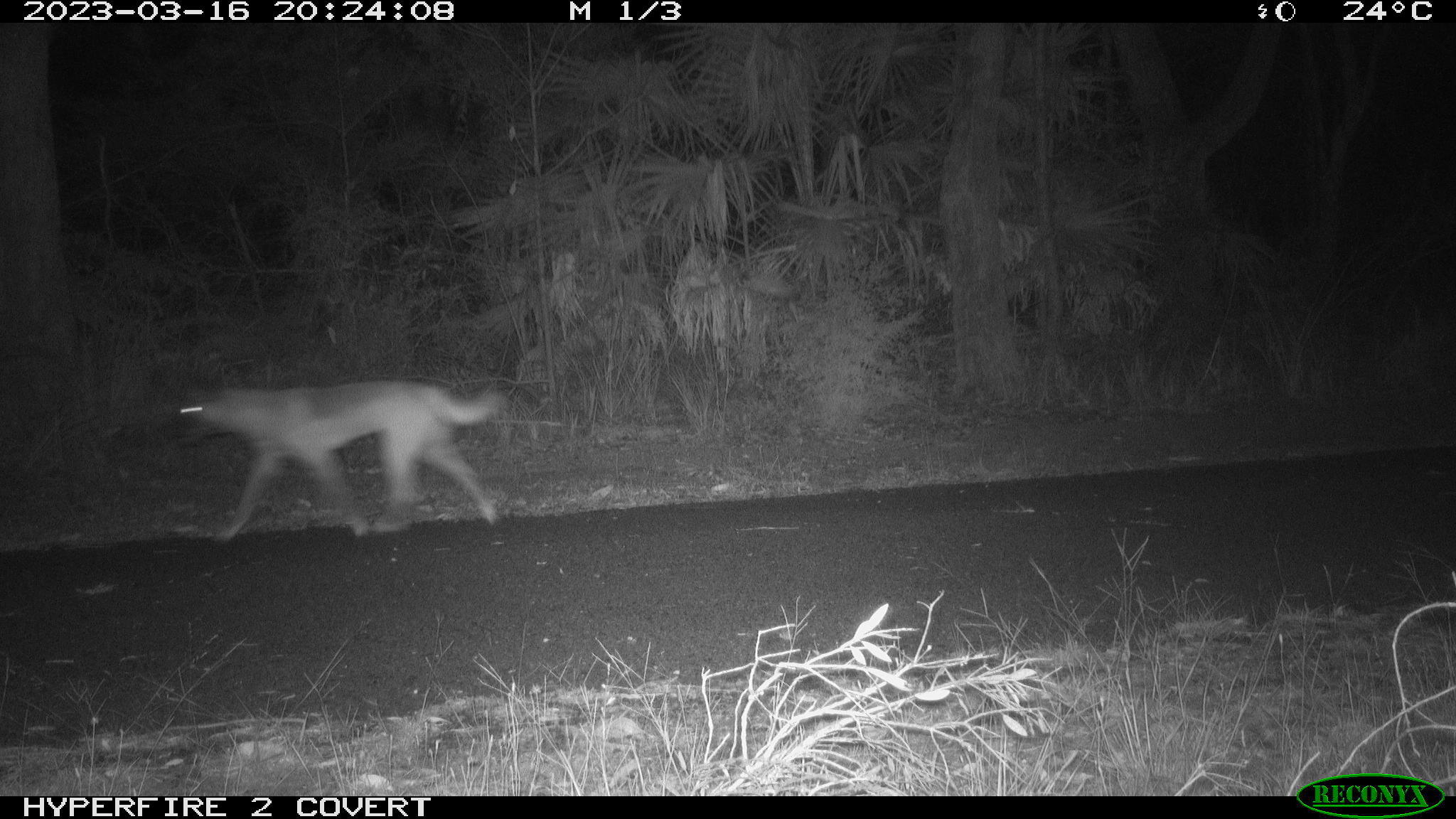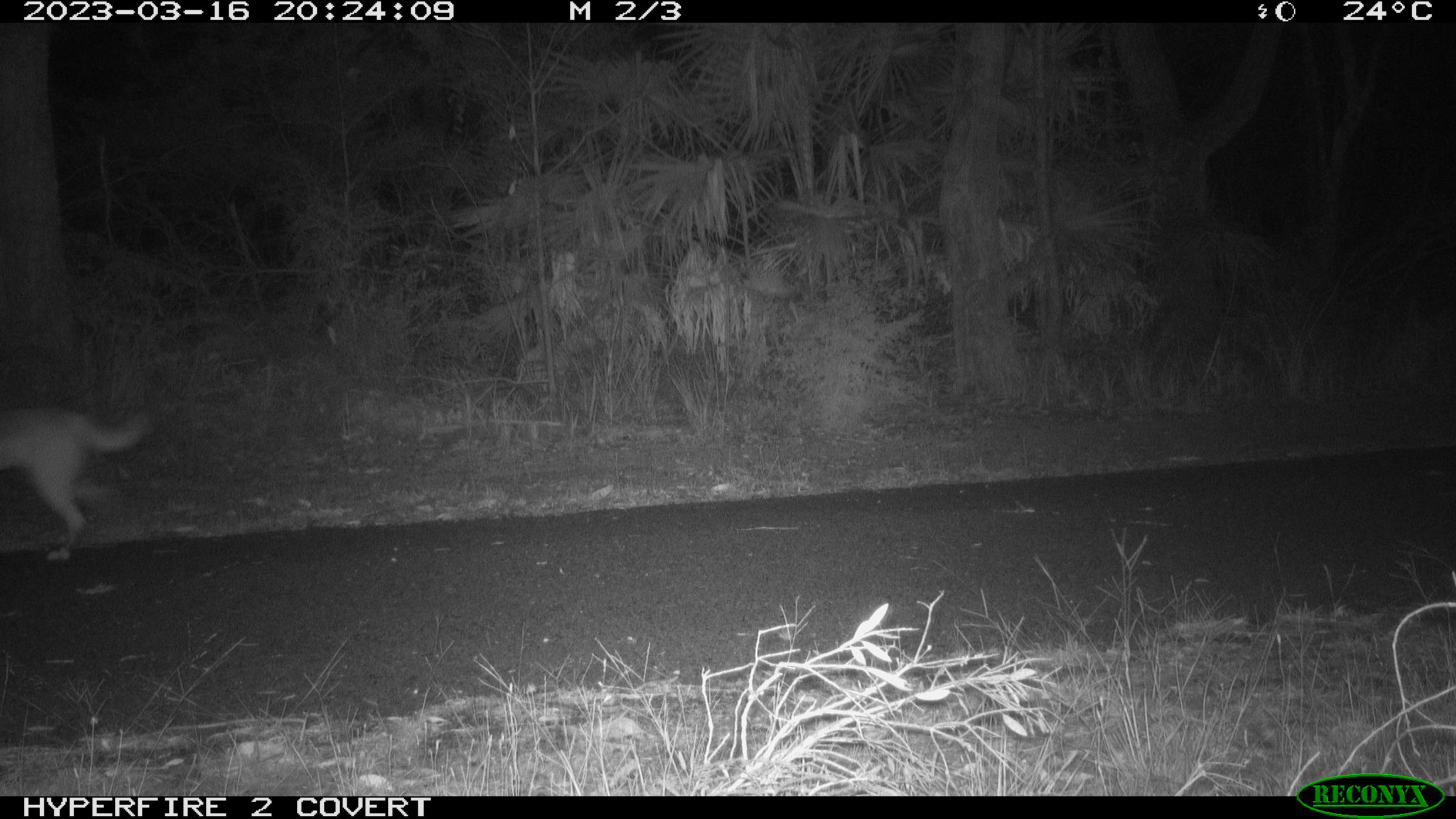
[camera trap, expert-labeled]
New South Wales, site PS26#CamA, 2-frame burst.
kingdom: Animalia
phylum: Chordata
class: Mammalia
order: Carnivora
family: Canidae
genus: Canis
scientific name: Canis familiaris dingo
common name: dingo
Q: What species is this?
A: Dingo (Canis familiaris dingo).